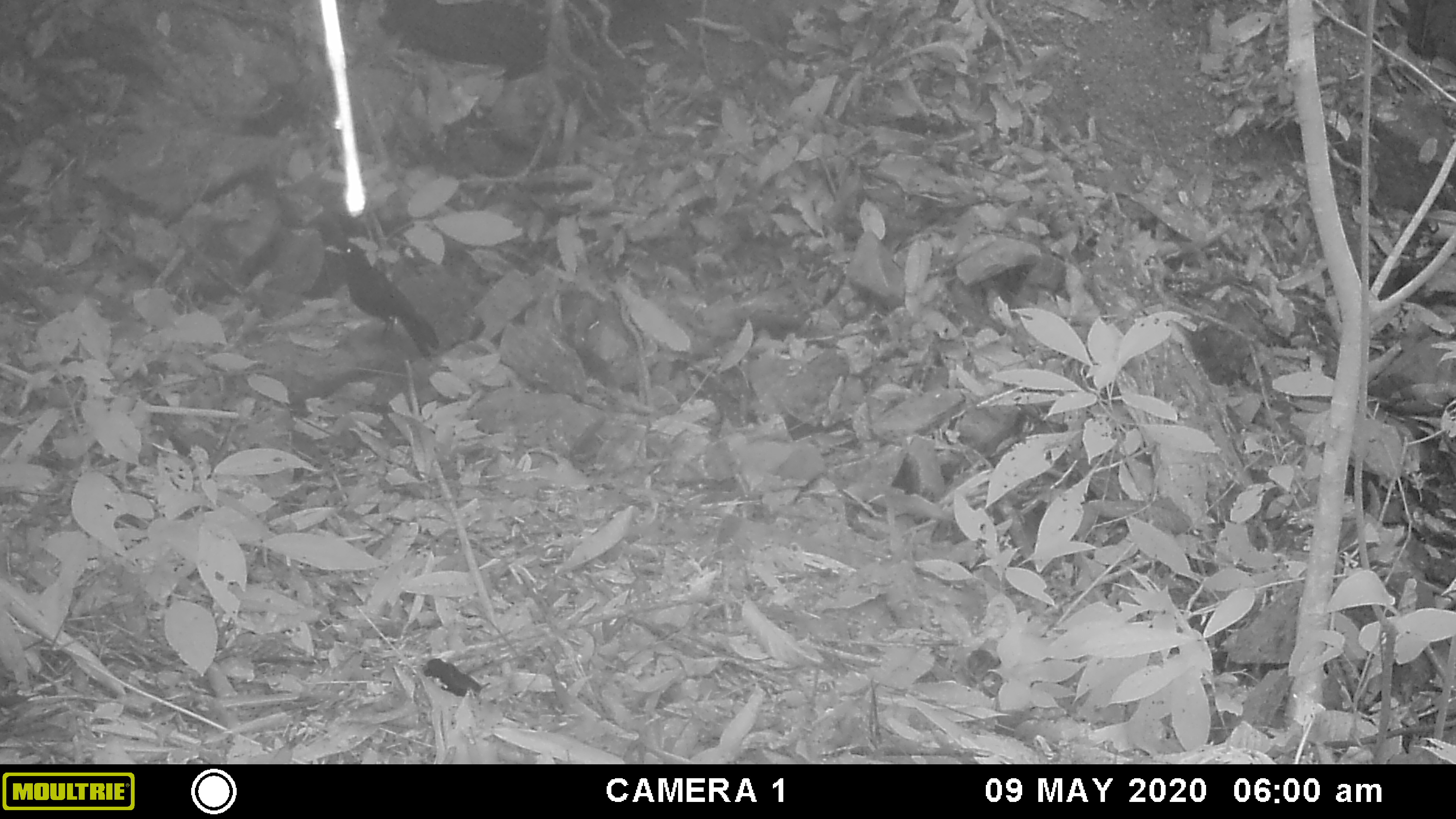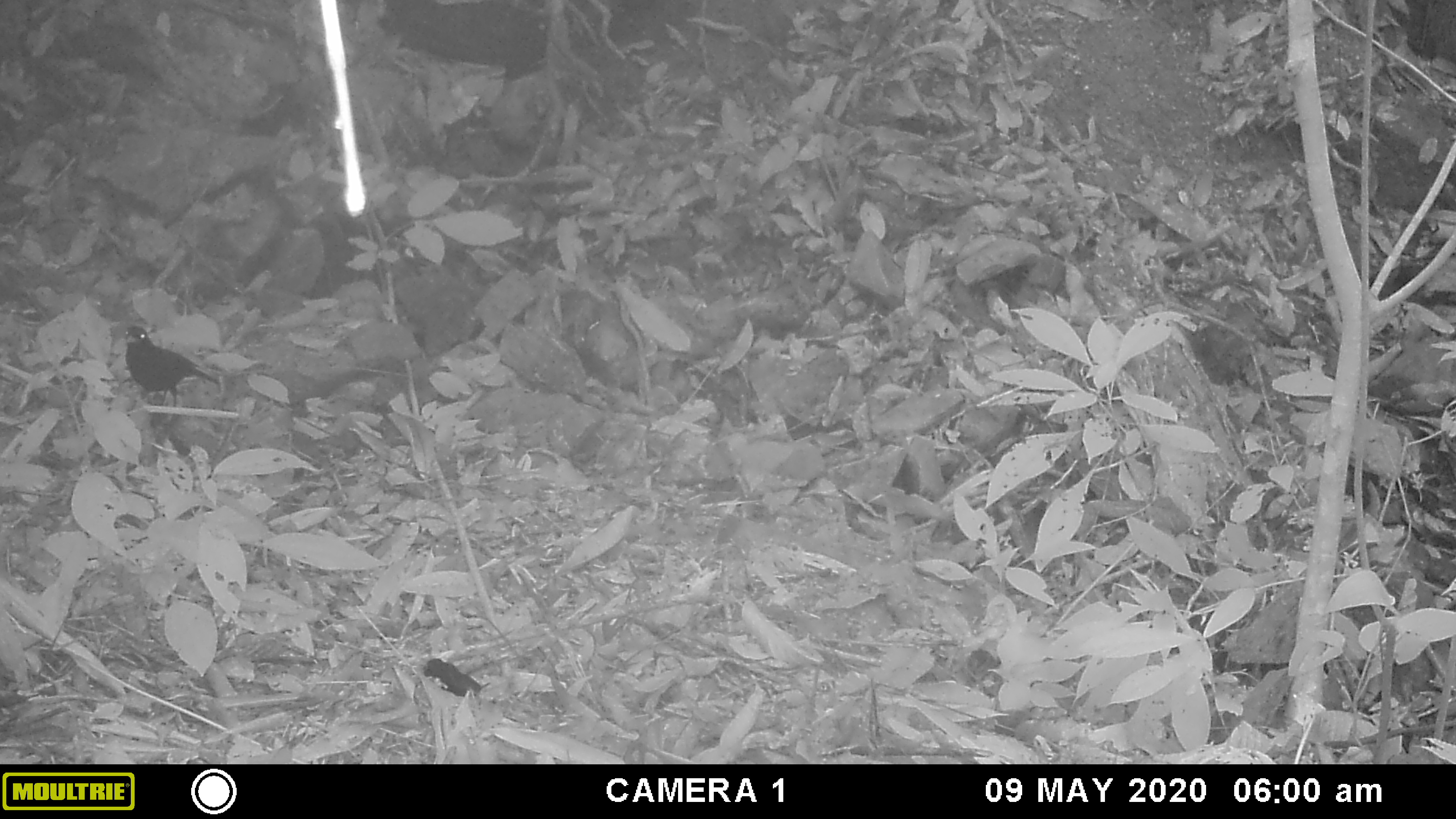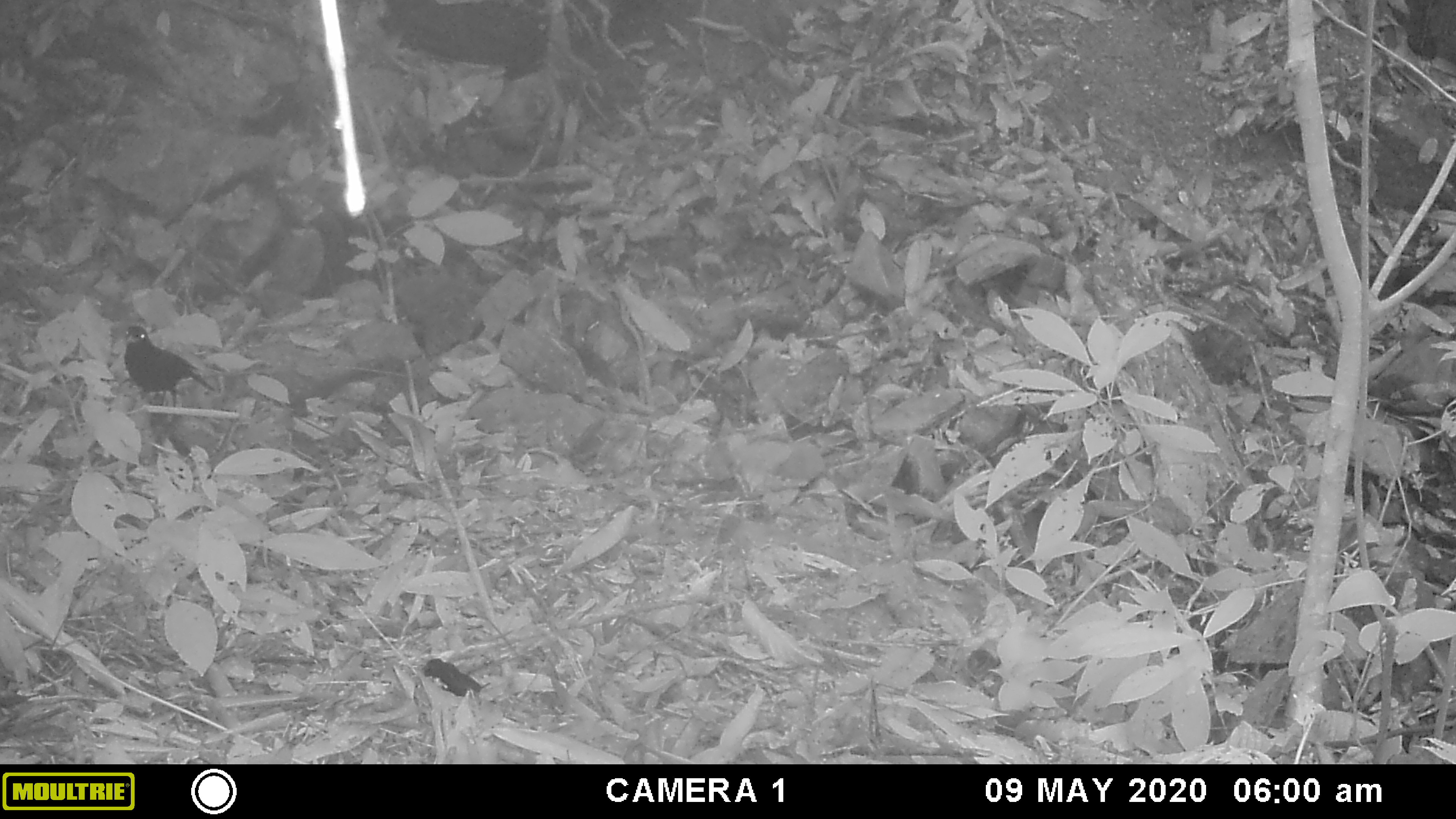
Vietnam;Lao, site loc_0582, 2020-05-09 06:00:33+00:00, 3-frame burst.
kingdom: Animalia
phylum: Chordata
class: Aves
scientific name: Aves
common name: bird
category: unidentified bird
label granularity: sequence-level